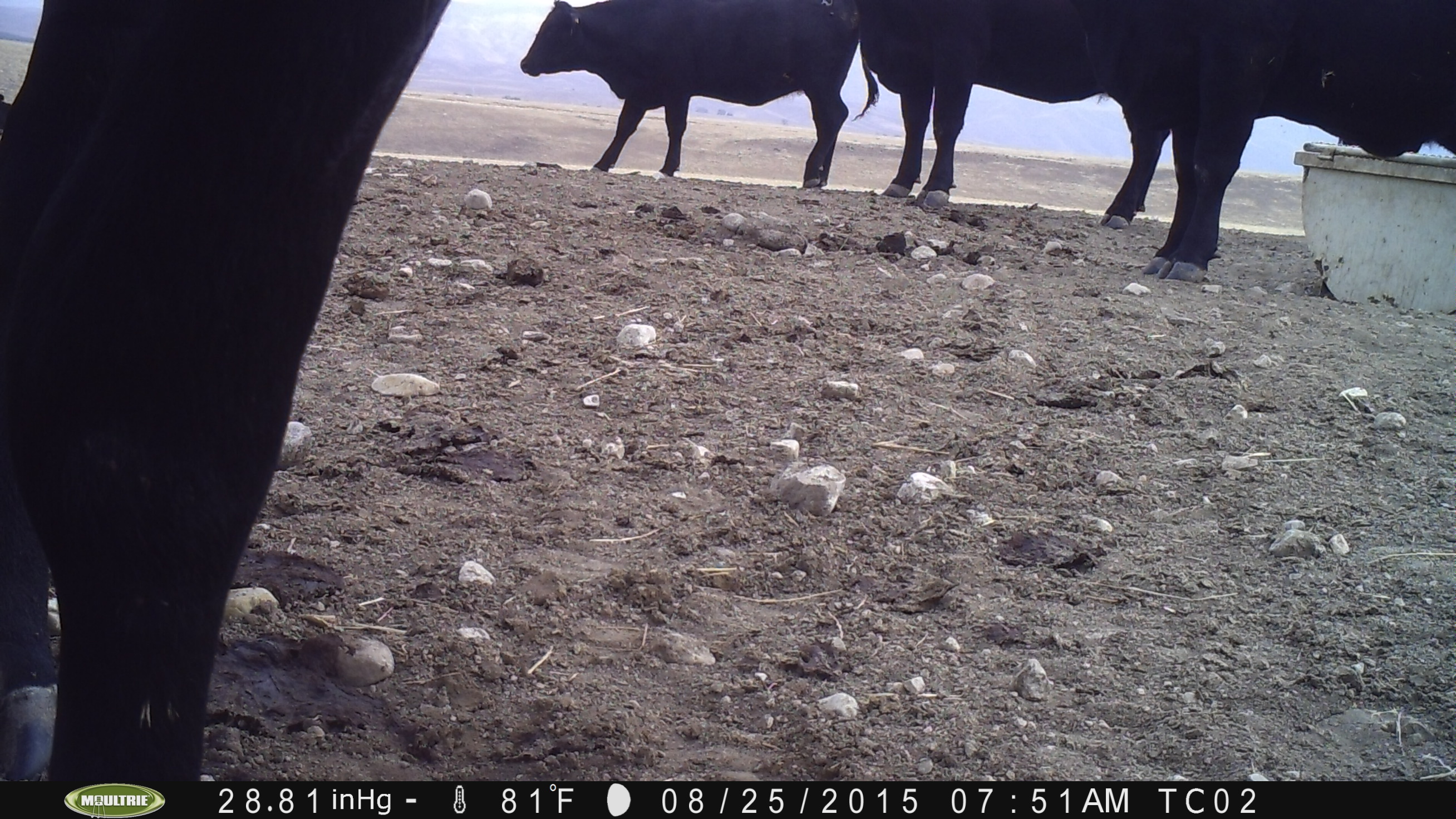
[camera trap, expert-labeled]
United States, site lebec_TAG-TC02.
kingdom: Animalia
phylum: Chordata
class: Mammalia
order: Artiodactyla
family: Bovidae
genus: Bos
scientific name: Bos taurus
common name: domestic cow